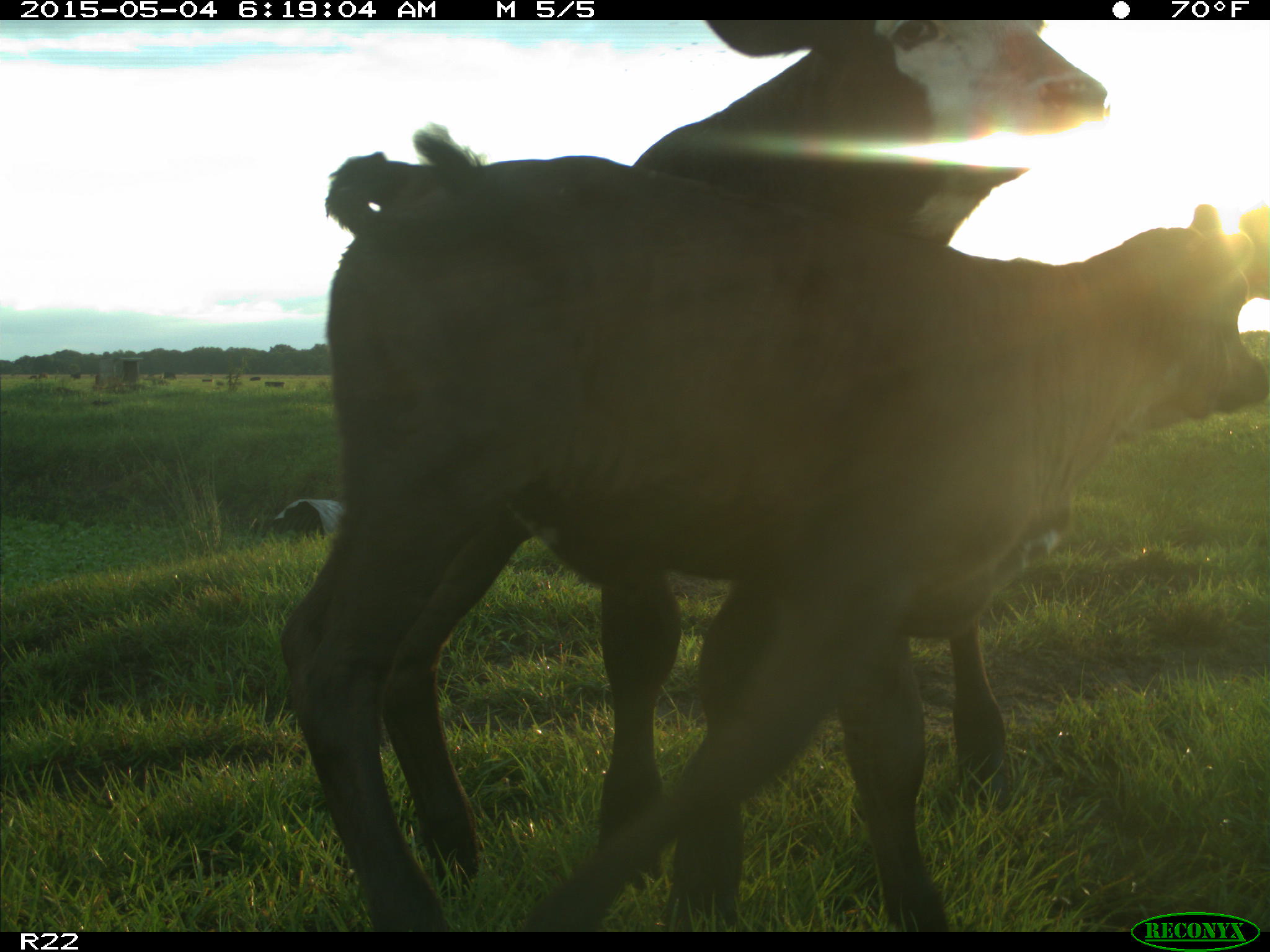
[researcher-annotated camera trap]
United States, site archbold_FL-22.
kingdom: Animalia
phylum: Chordata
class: Mammalia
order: Artiodactyla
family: Bovidae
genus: Bos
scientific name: Bos taurus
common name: domestic cow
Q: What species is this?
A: Bos taurus (domestic cow).